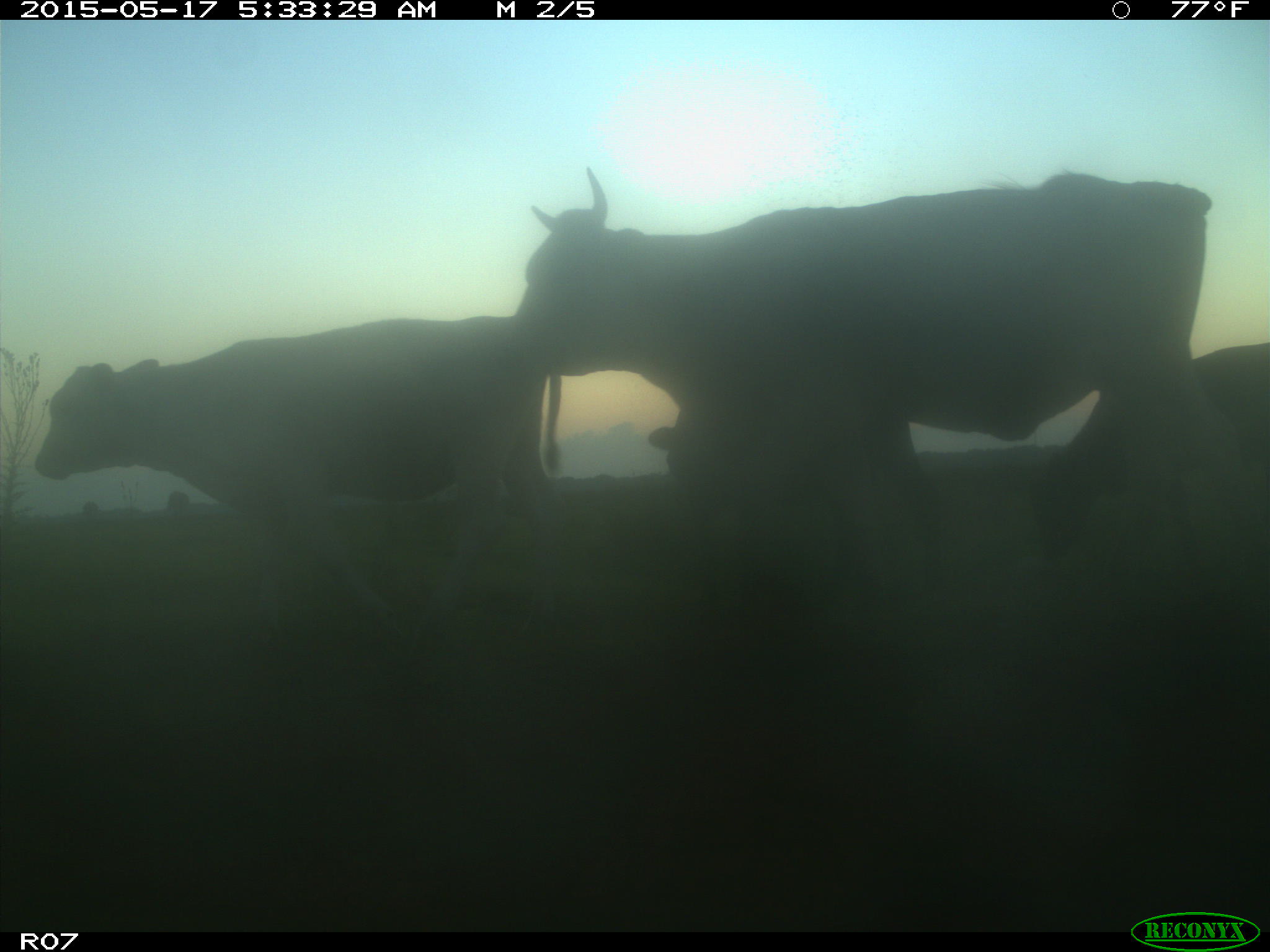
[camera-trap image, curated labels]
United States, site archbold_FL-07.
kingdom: Animalia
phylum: Chordata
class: Mammalia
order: Artiodactyla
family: Bovidae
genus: Bos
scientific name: Bos taurus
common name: domestic cow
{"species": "Bos taurus (domestic cow)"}